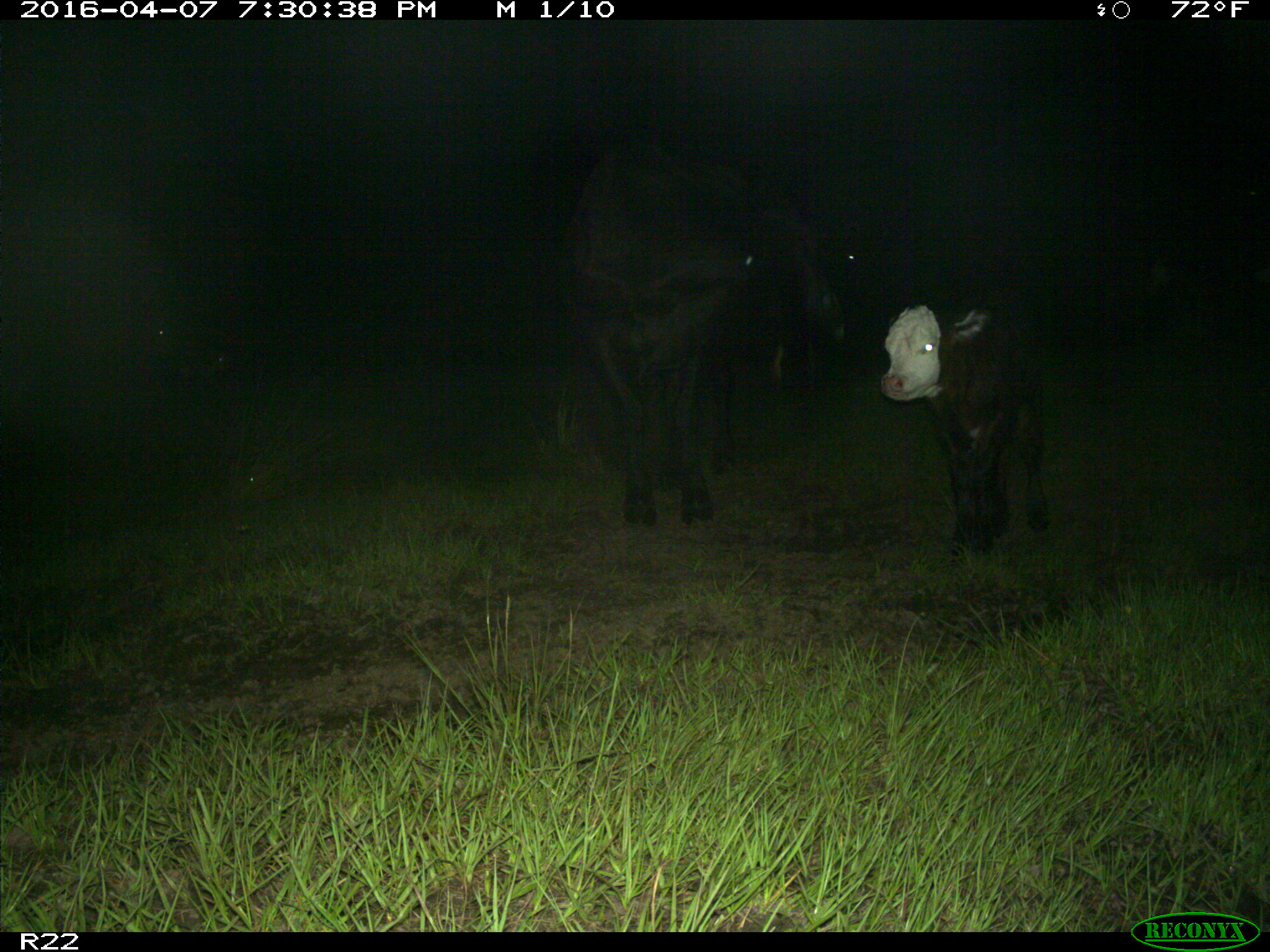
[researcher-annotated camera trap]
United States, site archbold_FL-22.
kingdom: Animalia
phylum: Chordata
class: Mammalia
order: Artiodactyla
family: Bovidae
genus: Bos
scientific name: Bos taurus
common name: domestic cow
Bos taurus (domestic cow).